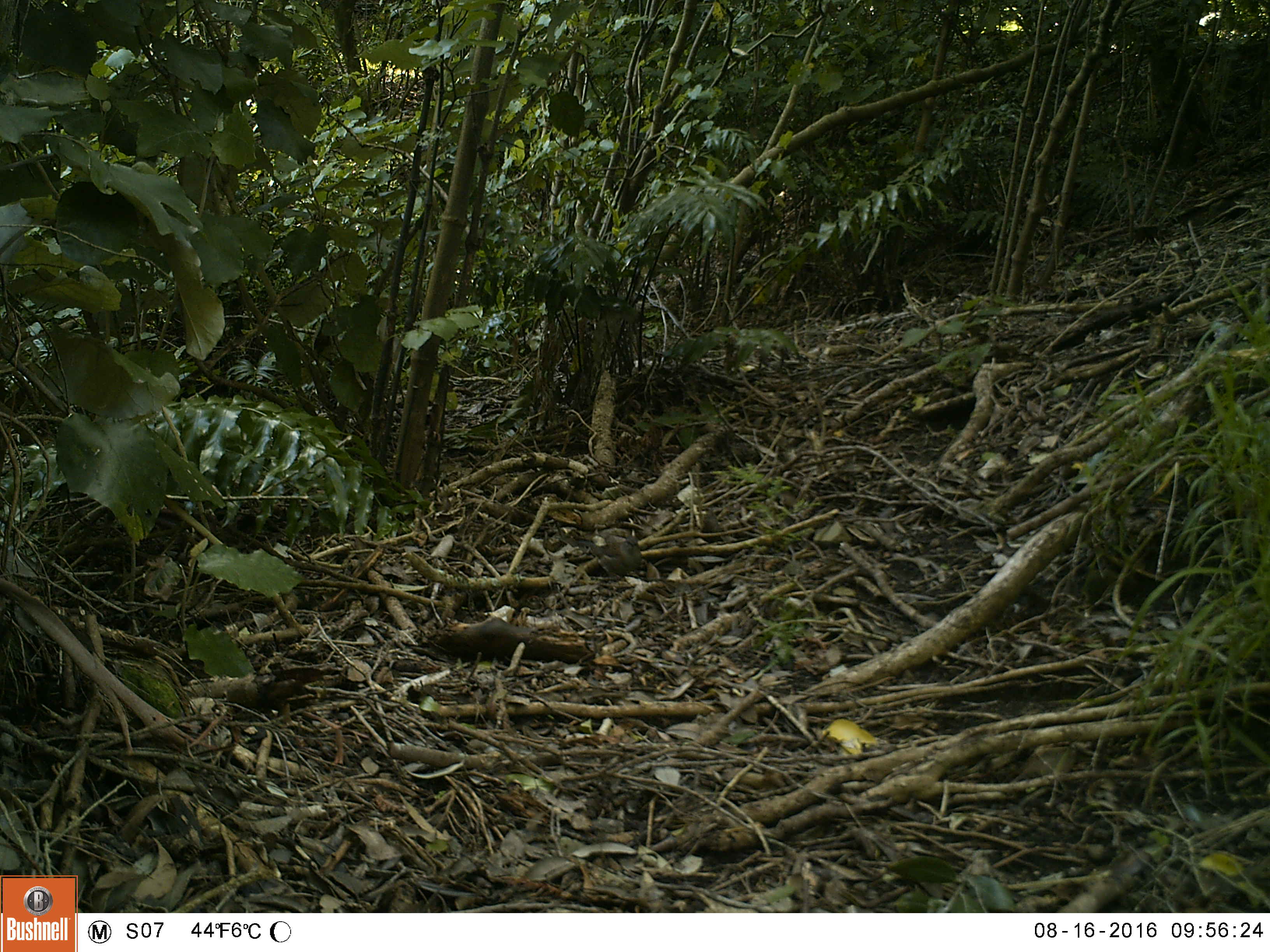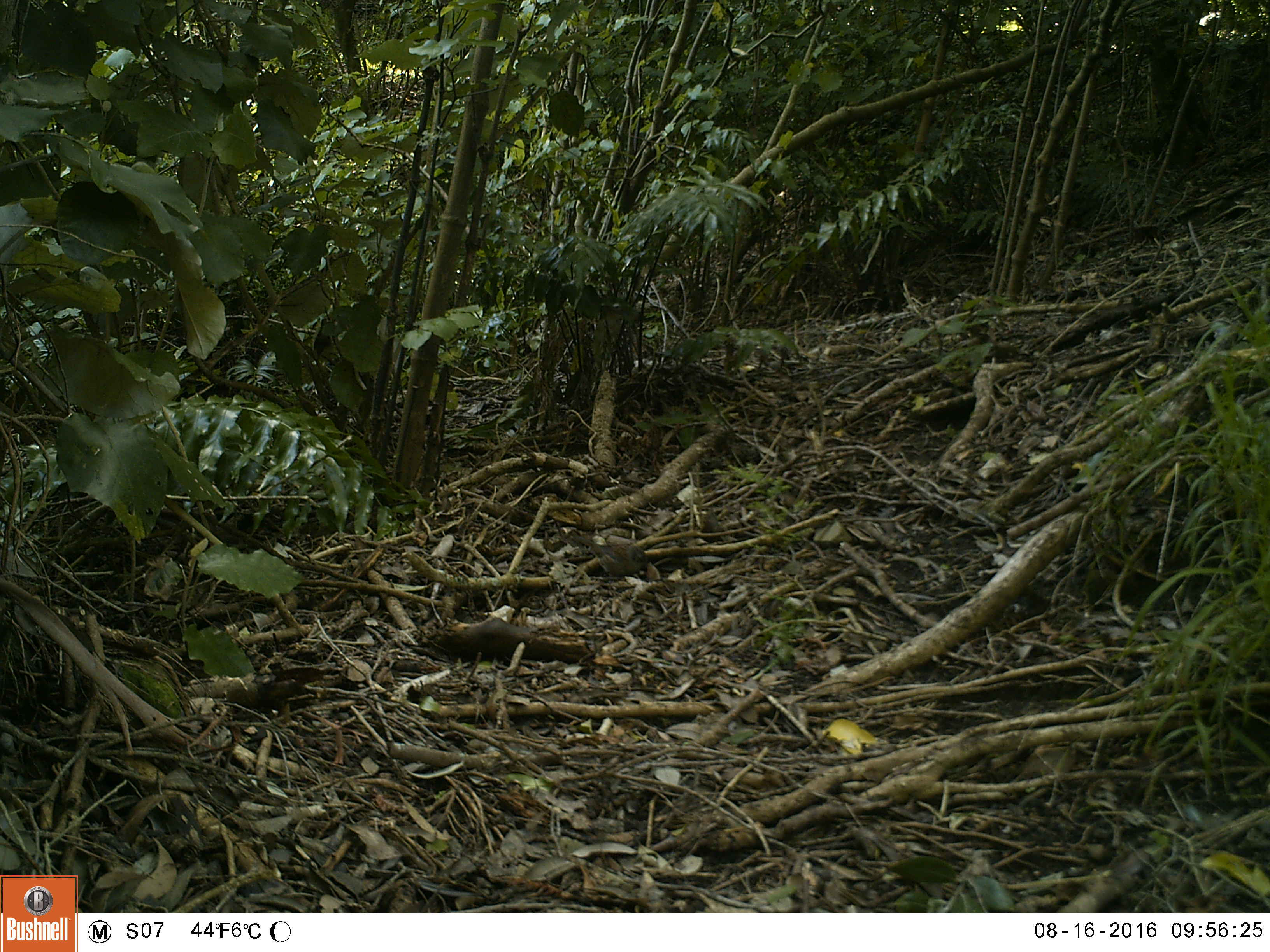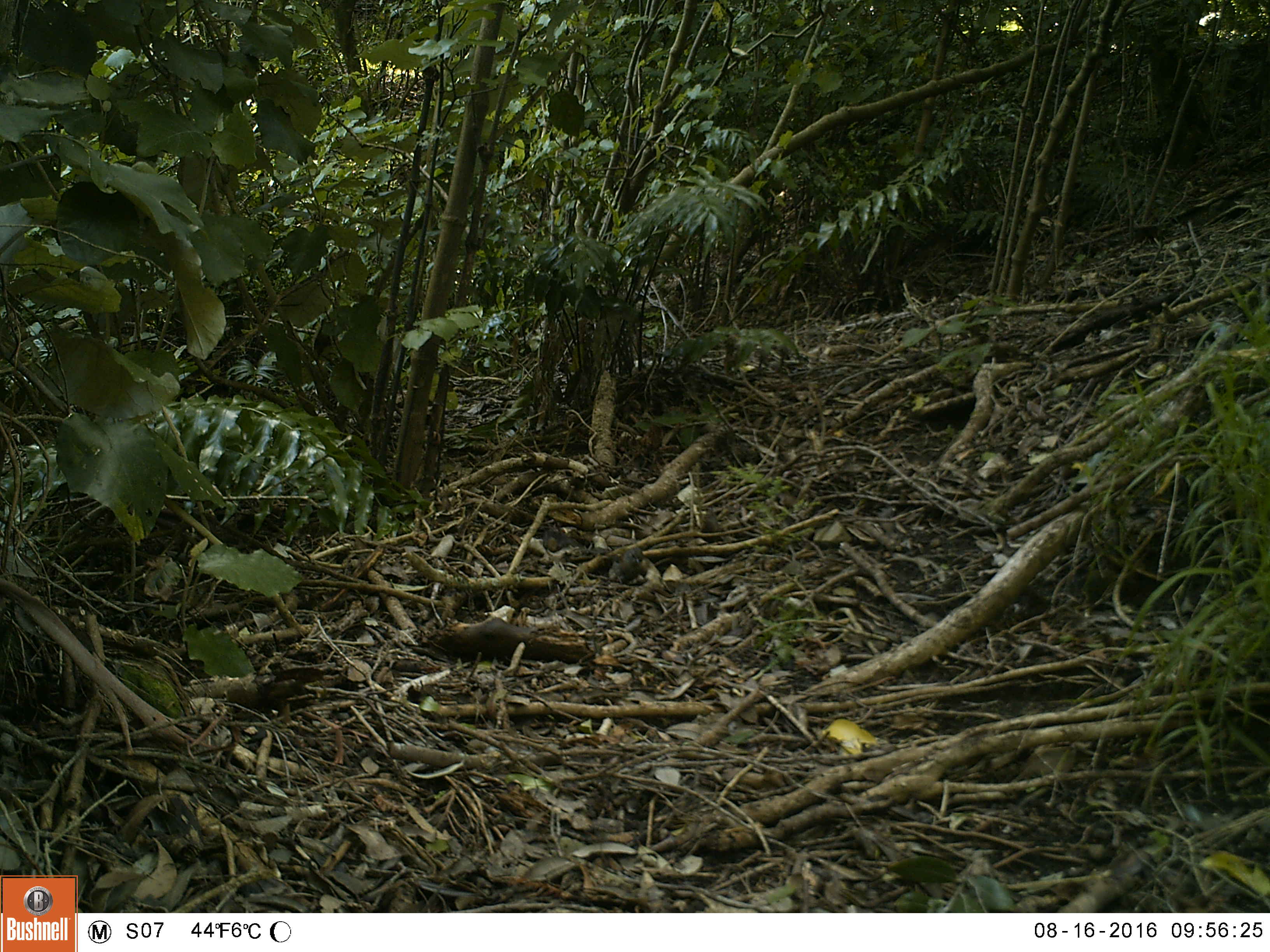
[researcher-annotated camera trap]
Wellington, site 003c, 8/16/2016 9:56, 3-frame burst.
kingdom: Animalia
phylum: Chordata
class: Aves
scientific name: Aves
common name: bird